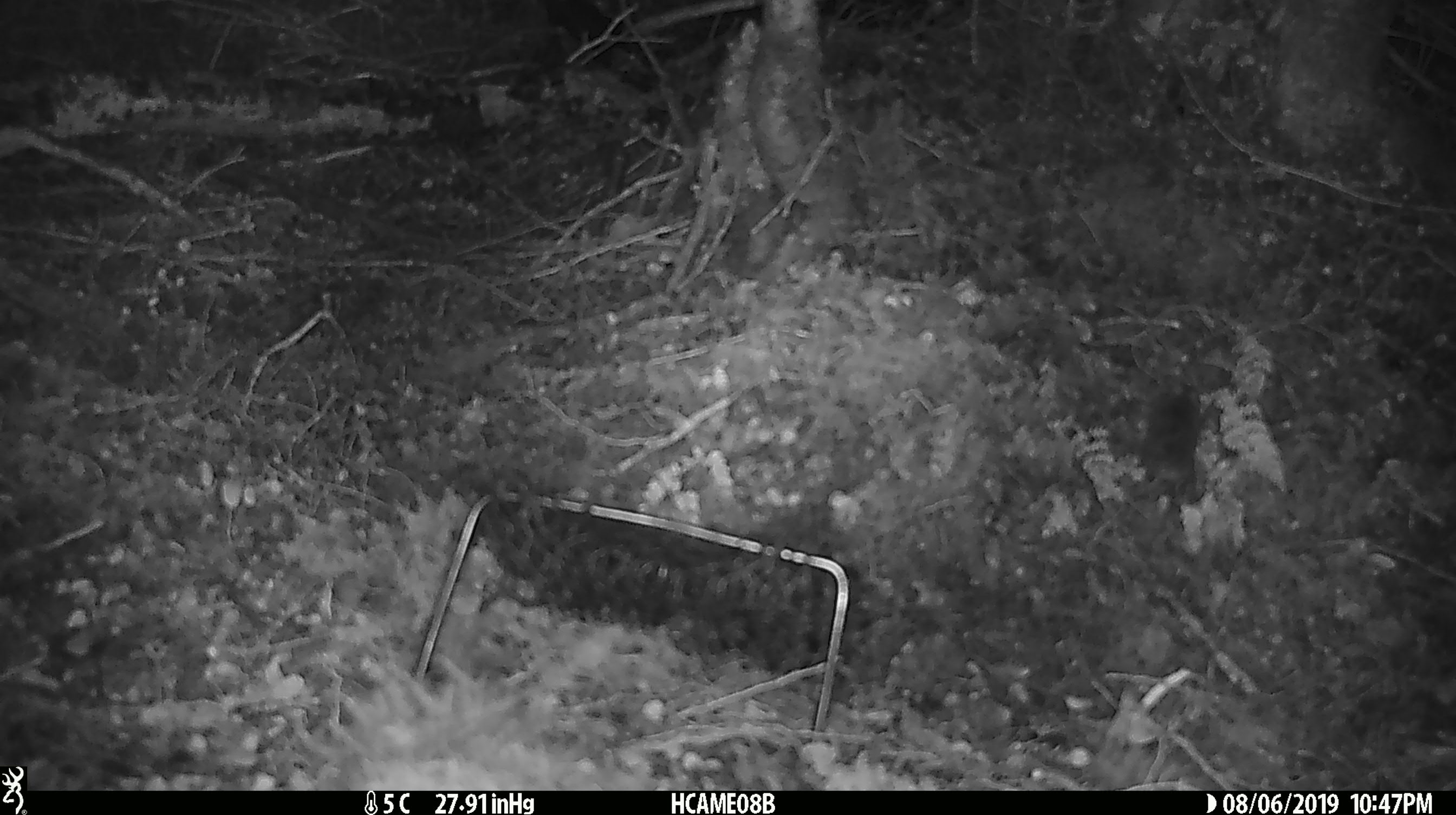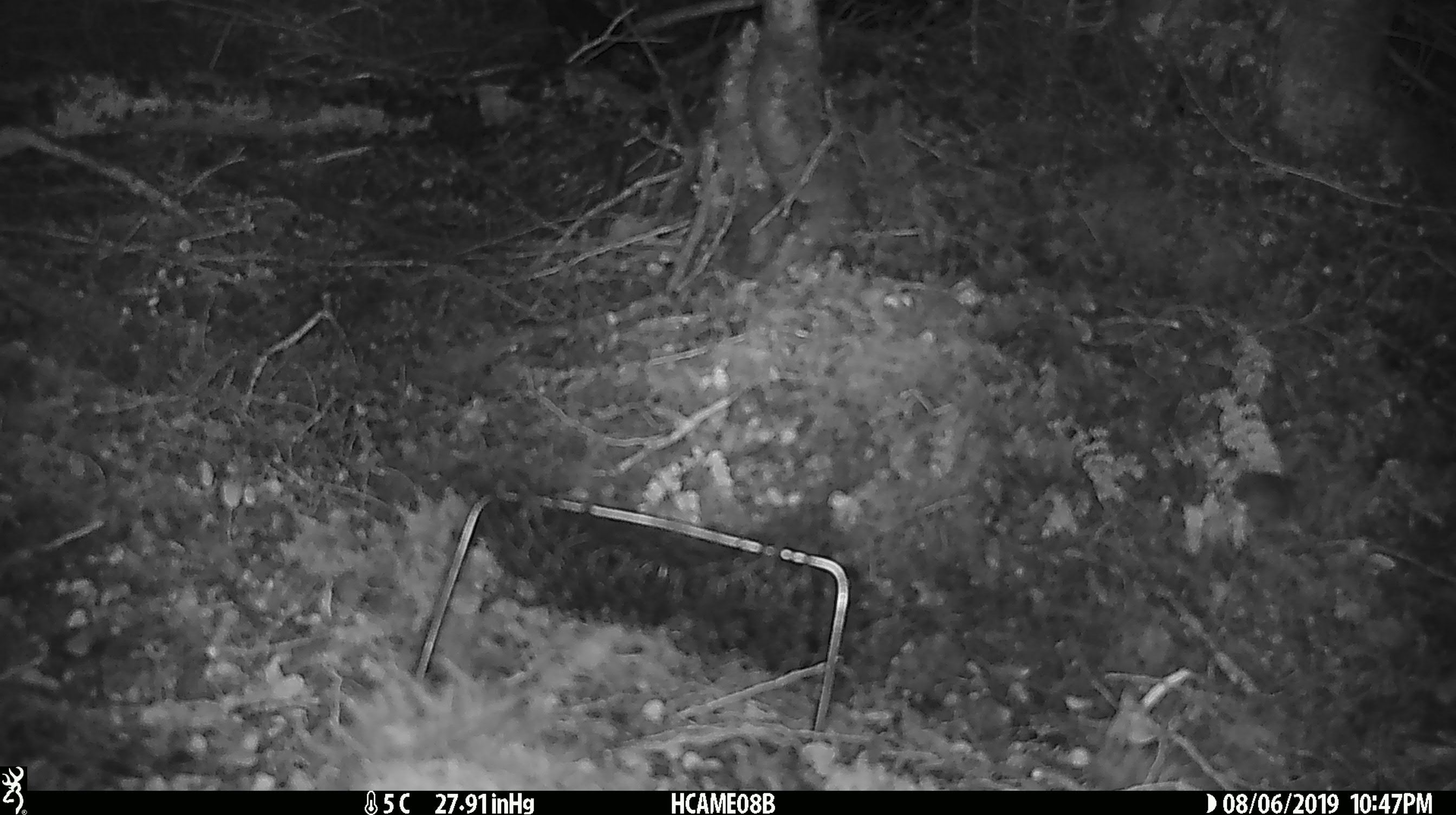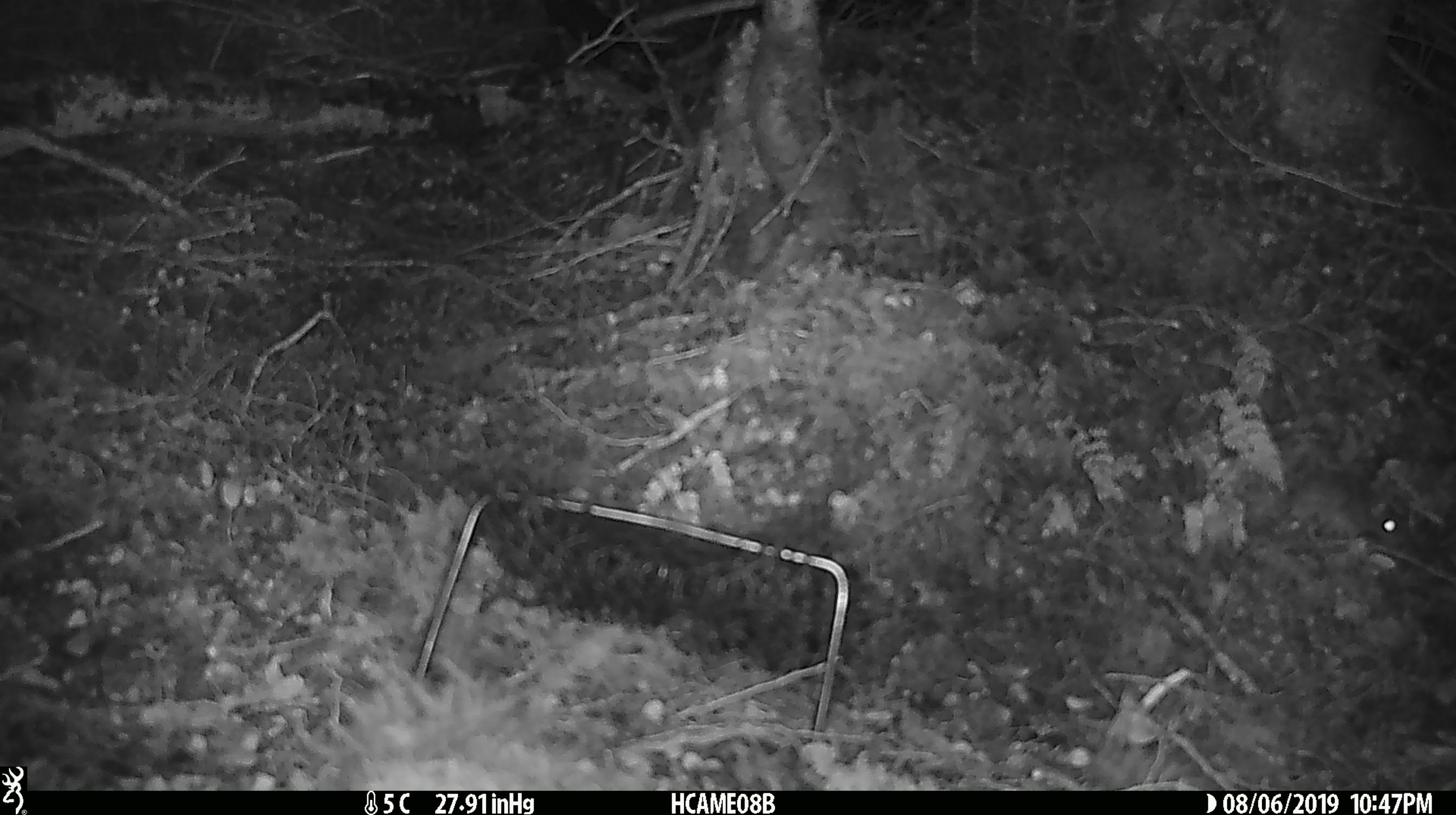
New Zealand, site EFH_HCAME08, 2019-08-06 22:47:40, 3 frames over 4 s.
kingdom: Animalia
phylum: Chordata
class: Mammalia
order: Rodentia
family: Muridae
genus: Mus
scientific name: Mus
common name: mouse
Mouse (Mus).